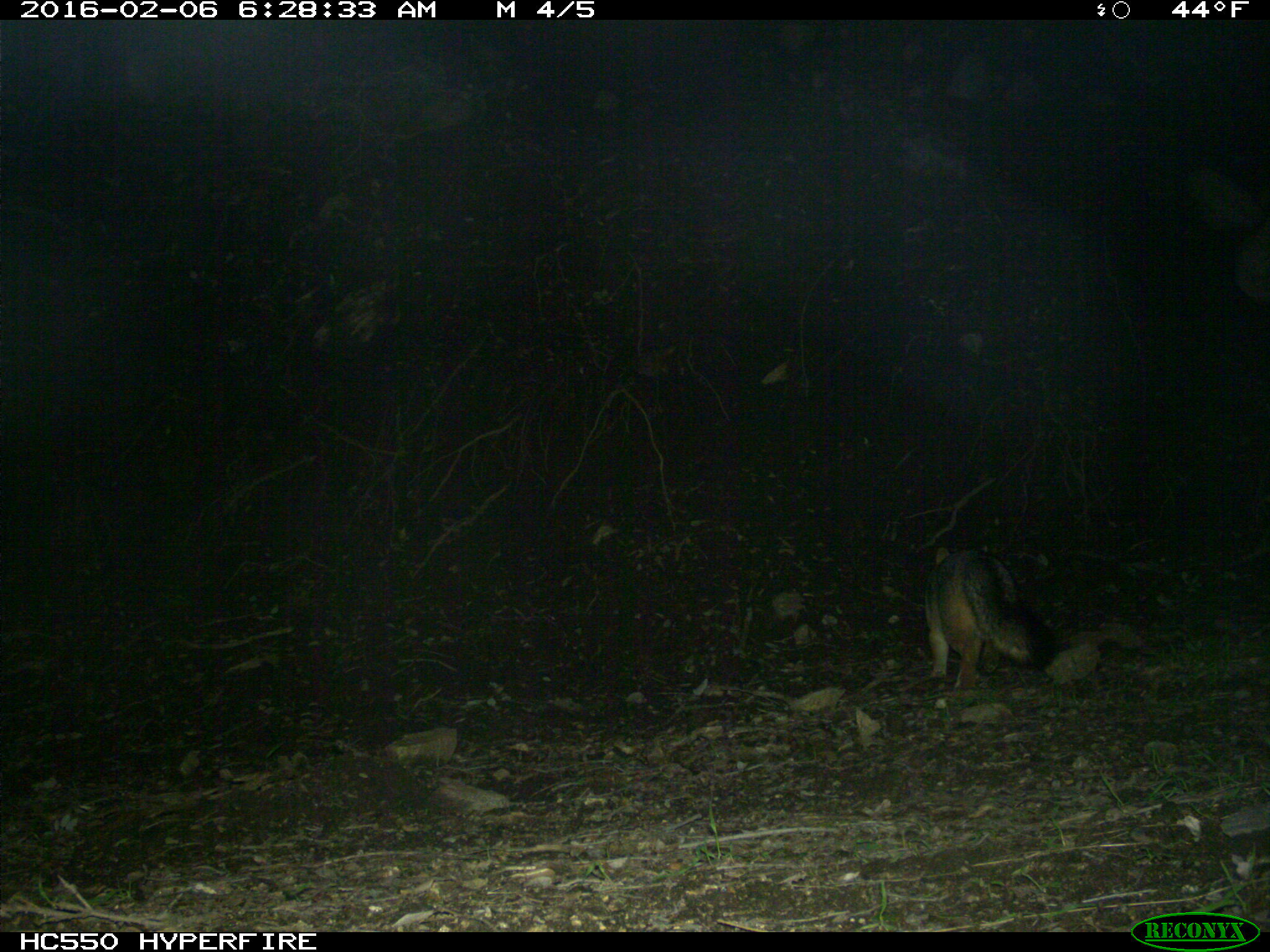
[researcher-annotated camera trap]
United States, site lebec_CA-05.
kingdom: Animalia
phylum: Chordata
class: Mammalia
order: Carnivora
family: Canidae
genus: Urocyon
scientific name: Urocyon cinereoargenteus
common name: gray fox